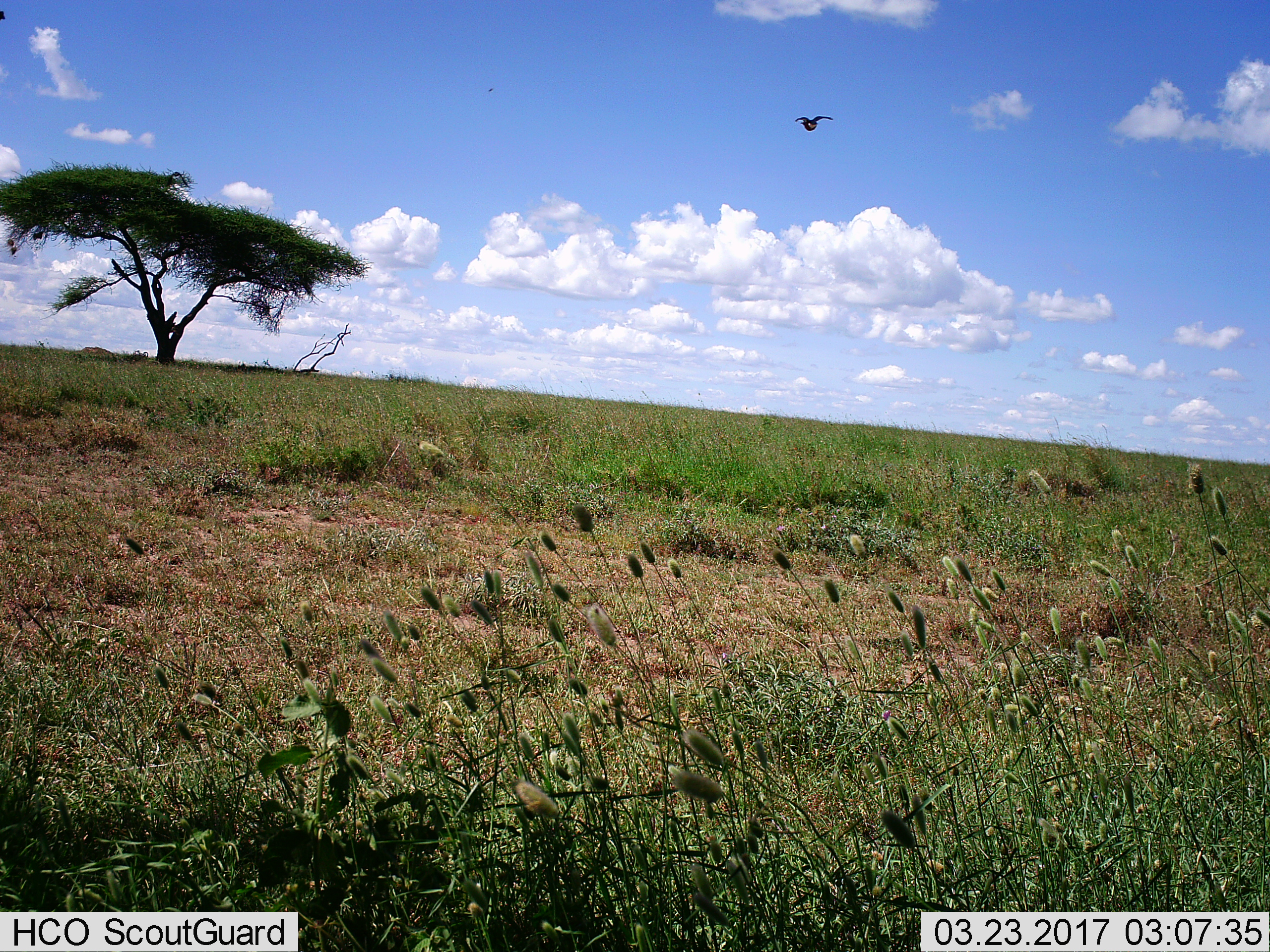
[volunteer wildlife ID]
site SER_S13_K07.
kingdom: Animalia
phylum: Chordata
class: Aves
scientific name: Aves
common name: bird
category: birdother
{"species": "birdother (bird) (Aves)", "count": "1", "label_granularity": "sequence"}